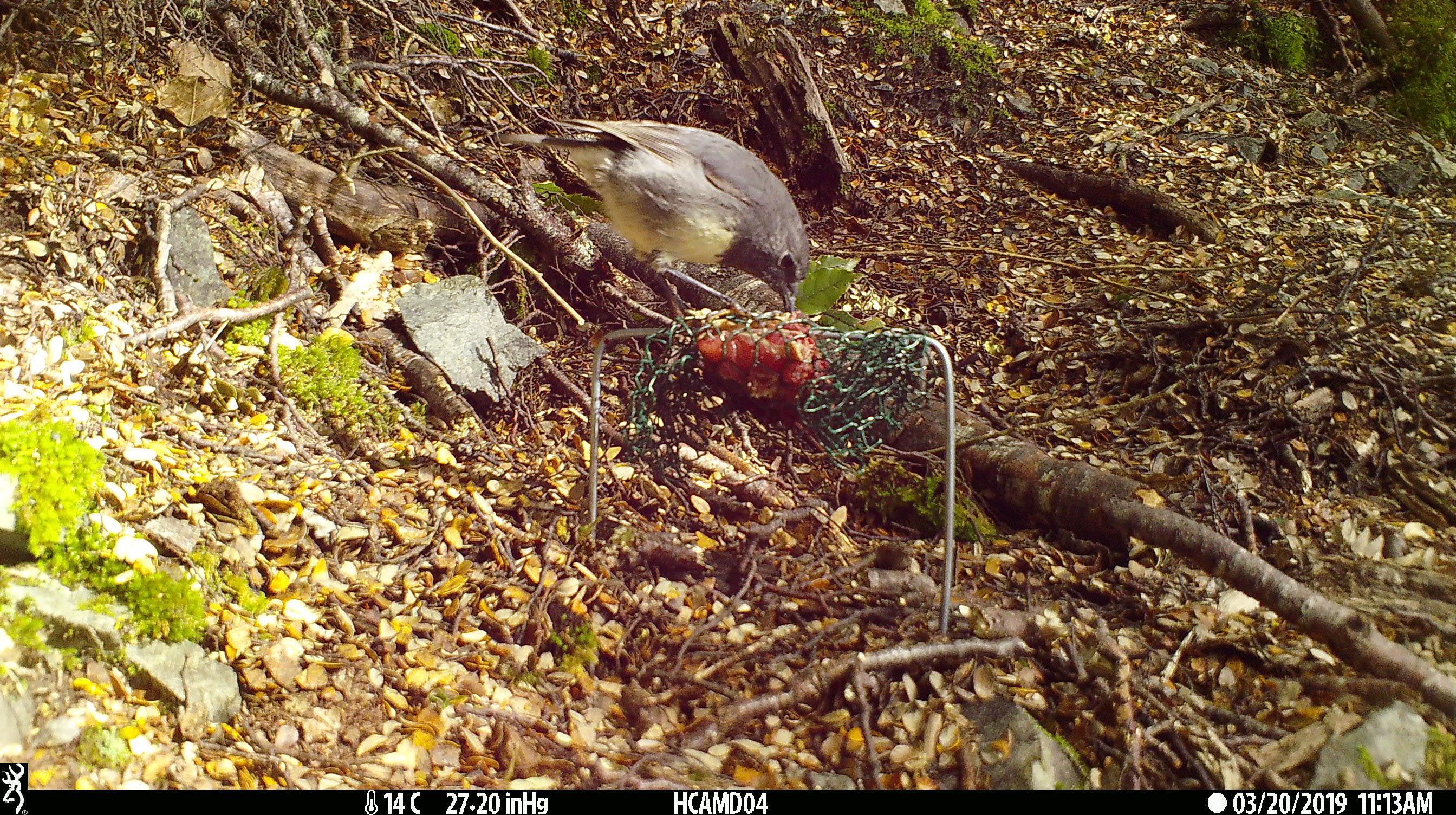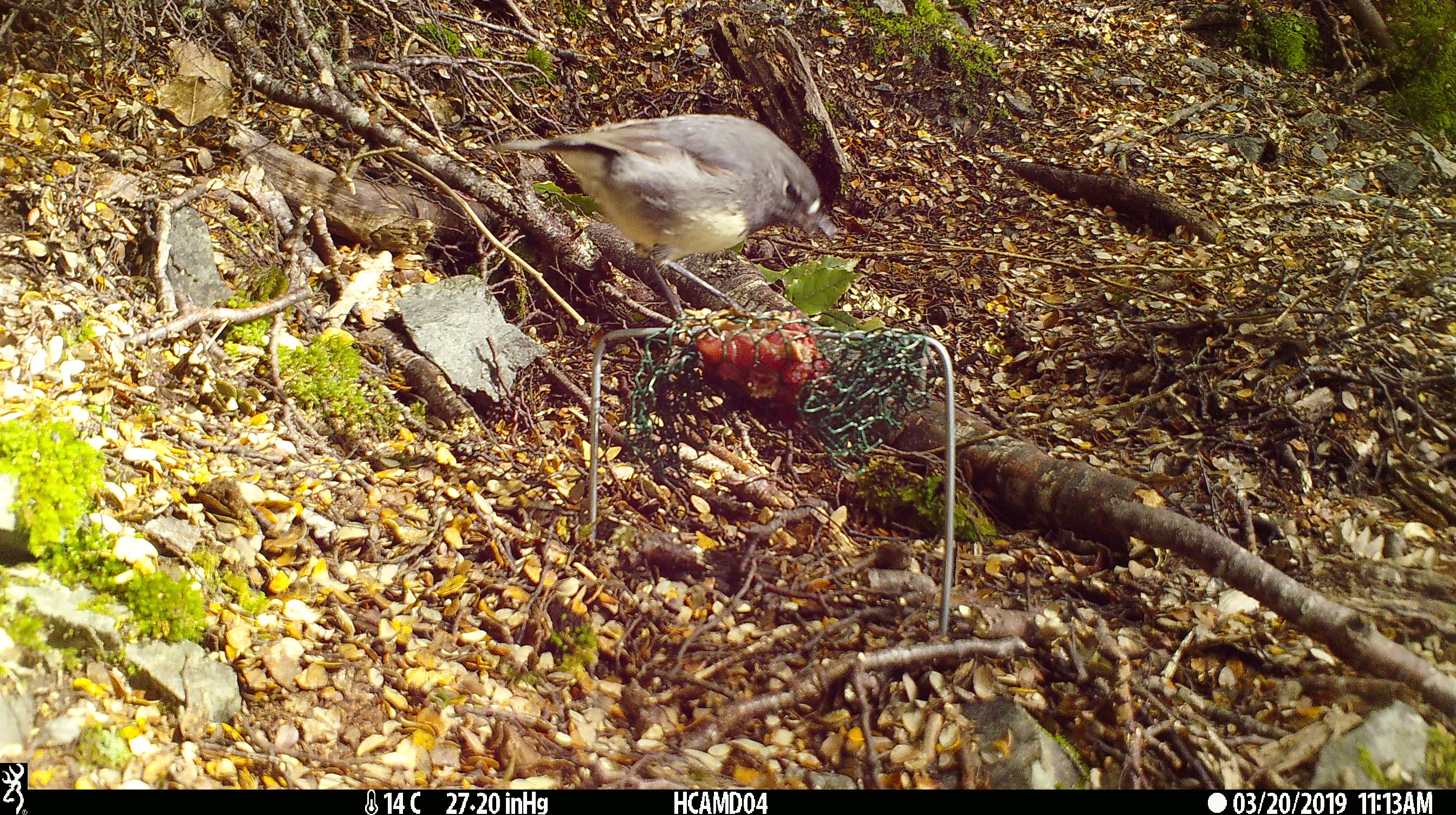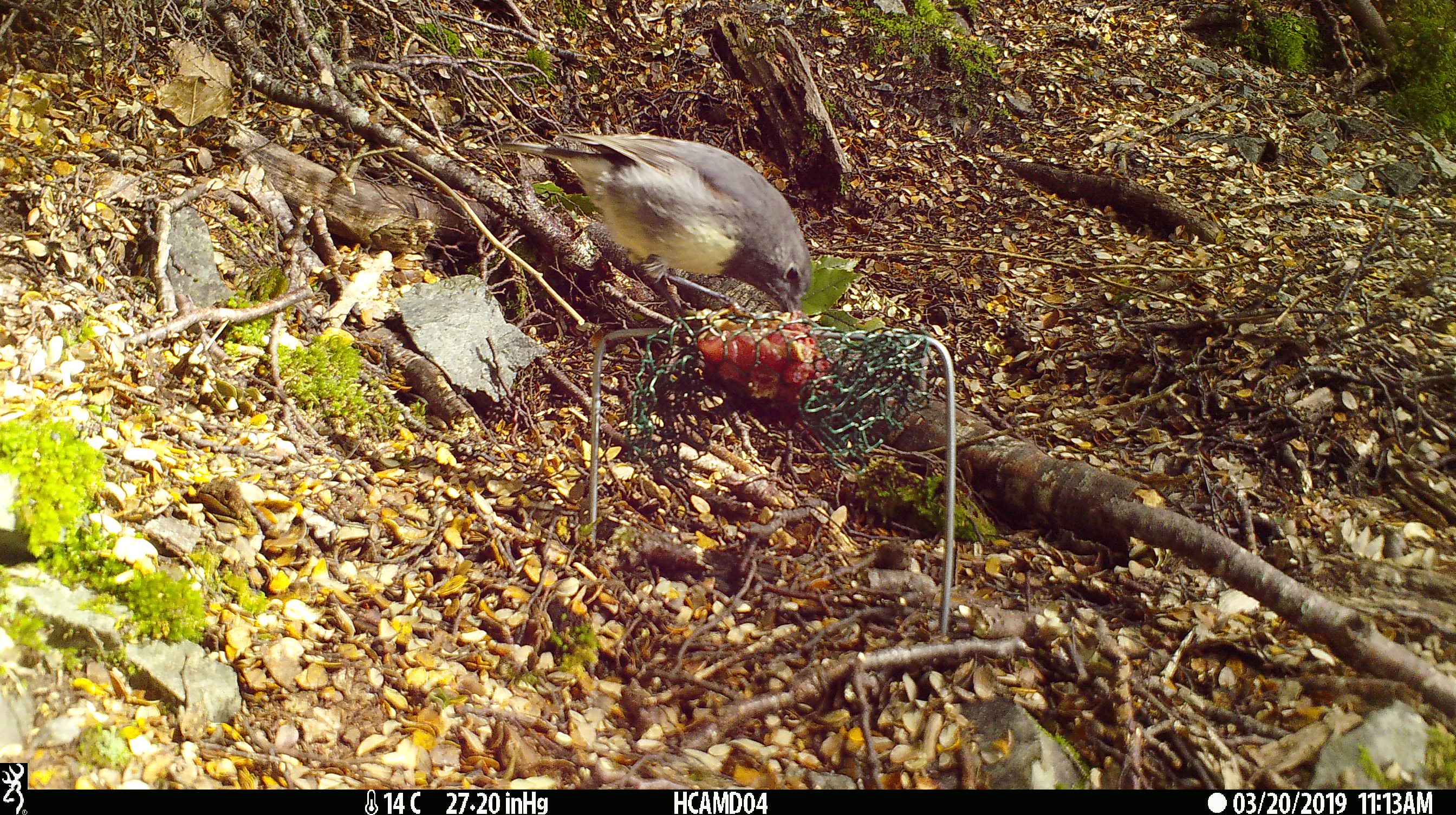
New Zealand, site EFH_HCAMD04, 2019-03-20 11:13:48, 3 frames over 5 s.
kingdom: Animalia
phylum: Chordata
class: Aves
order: Passeriformes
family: Petroicidae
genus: Petroica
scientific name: Petroica australis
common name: new zealand robin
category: robin